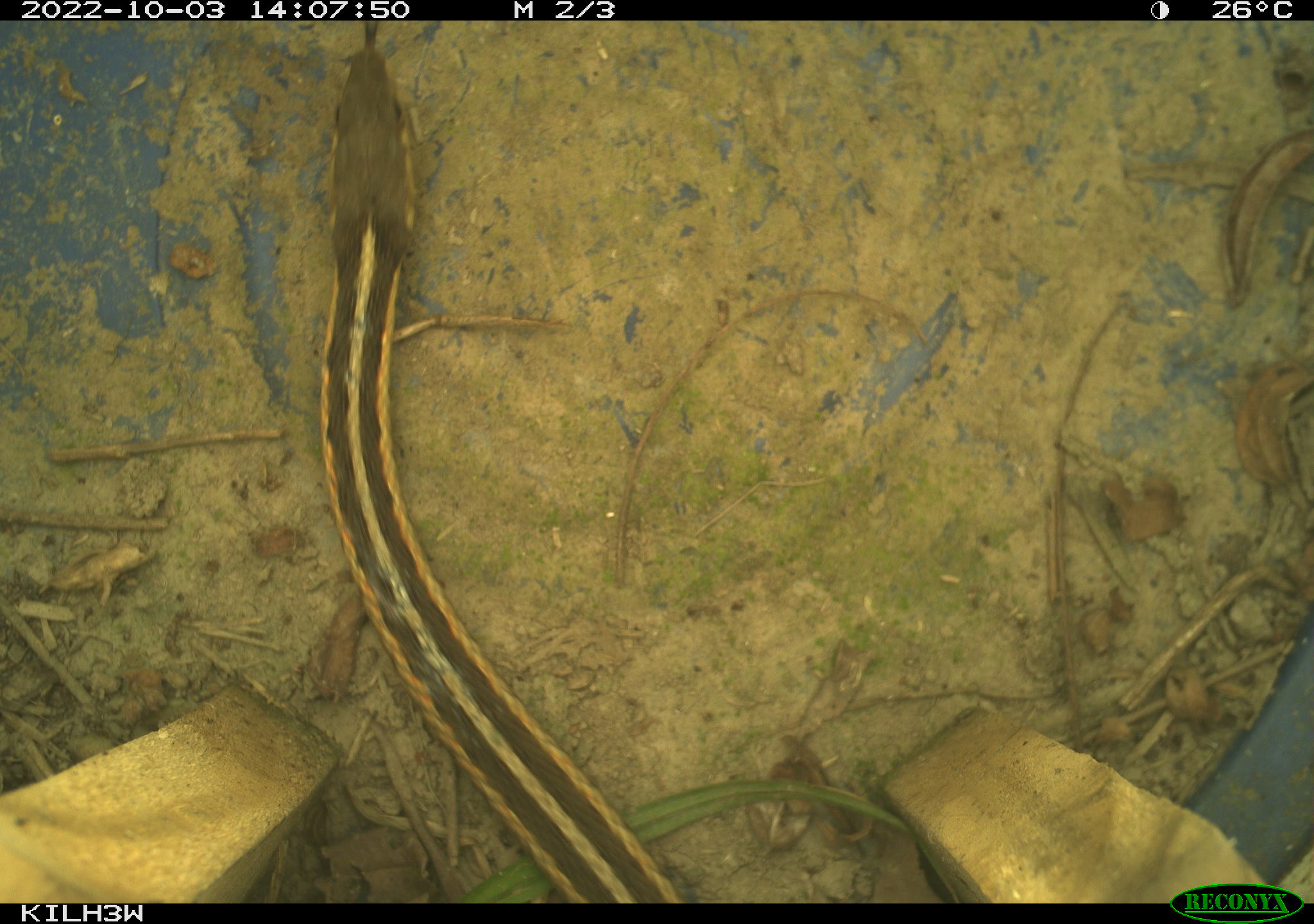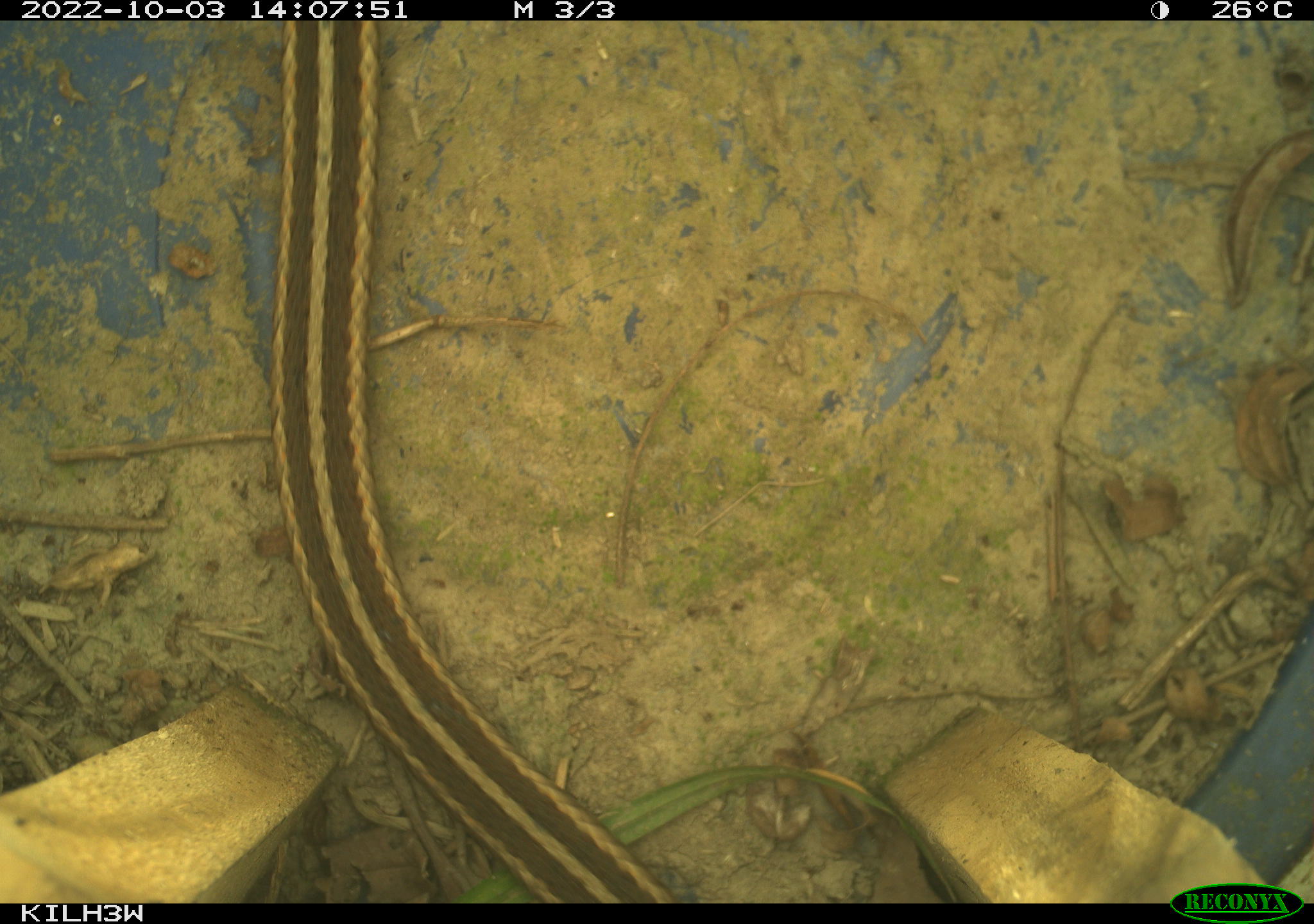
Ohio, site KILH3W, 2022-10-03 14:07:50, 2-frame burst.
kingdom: Animalia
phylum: Chordata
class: Reptilia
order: Squamata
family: Colubridae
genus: Thamnophis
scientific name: Thamnophis sirtalis sirtalis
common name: eastern gartersnake